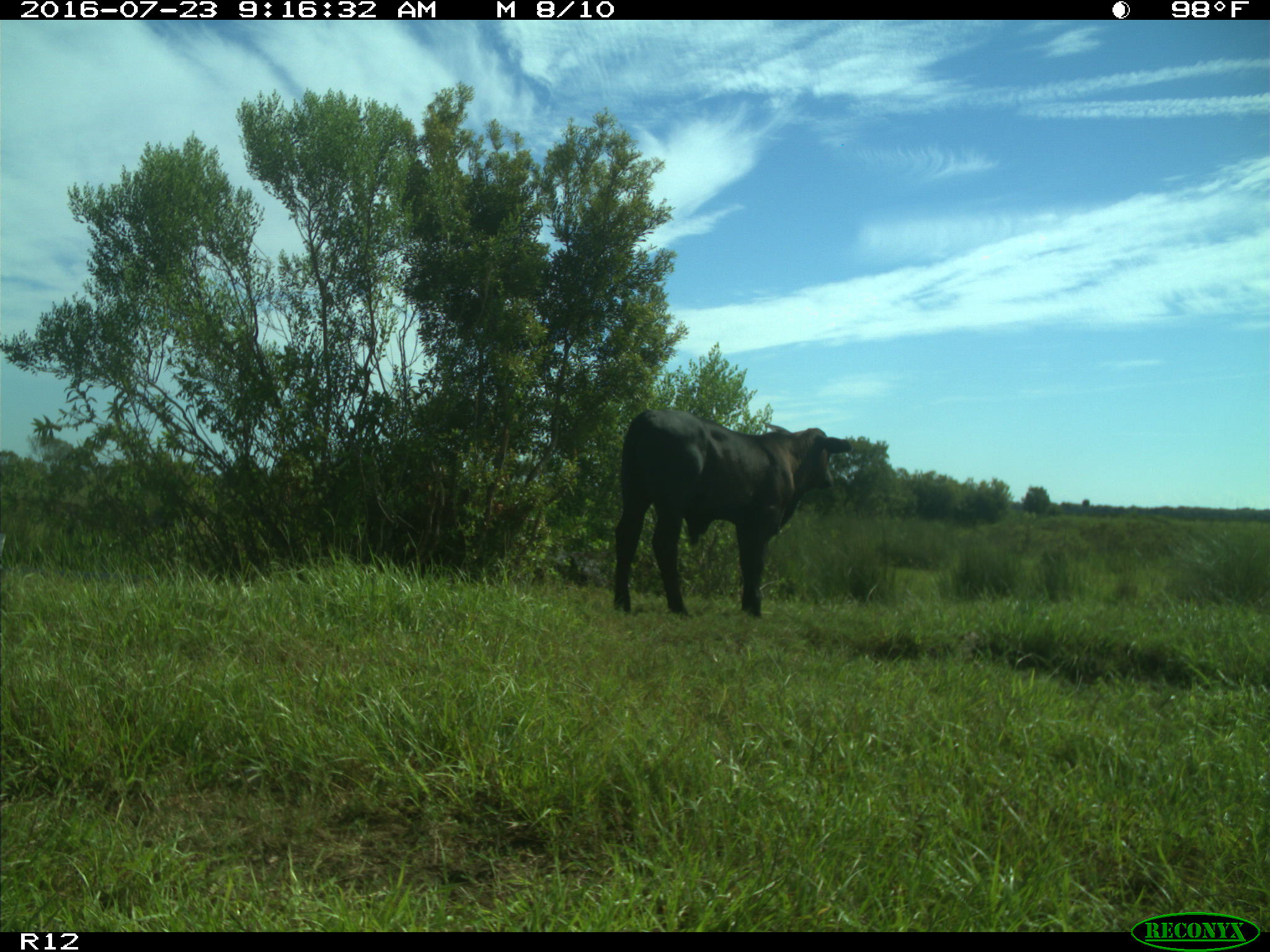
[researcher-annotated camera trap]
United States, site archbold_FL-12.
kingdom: Animalia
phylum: Chordata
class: Mammalia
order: Artiodactyla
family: Bovidae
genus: Bos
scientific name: Bos taurus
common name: domestic cow